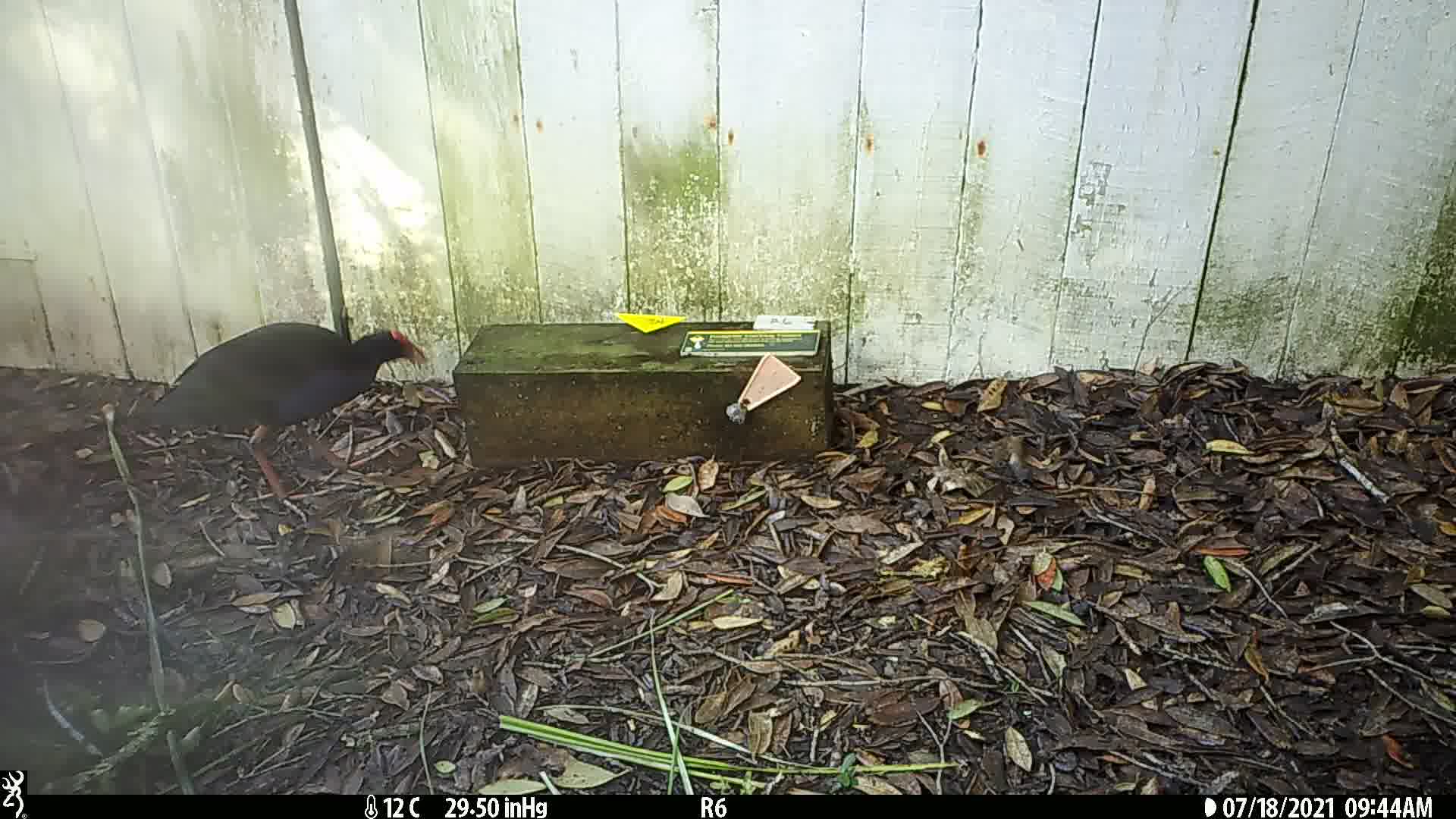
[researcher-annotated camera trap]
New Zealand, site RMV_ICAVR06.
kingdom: Animalia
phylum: Chordata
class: Aves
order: Gruiformes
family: Rallidae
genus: Porphyrio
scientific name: Porphyrio melanotus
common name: australasian swamphen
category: pukeko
Pukeko (australasian swamphen) (Porphyrio melanotus).